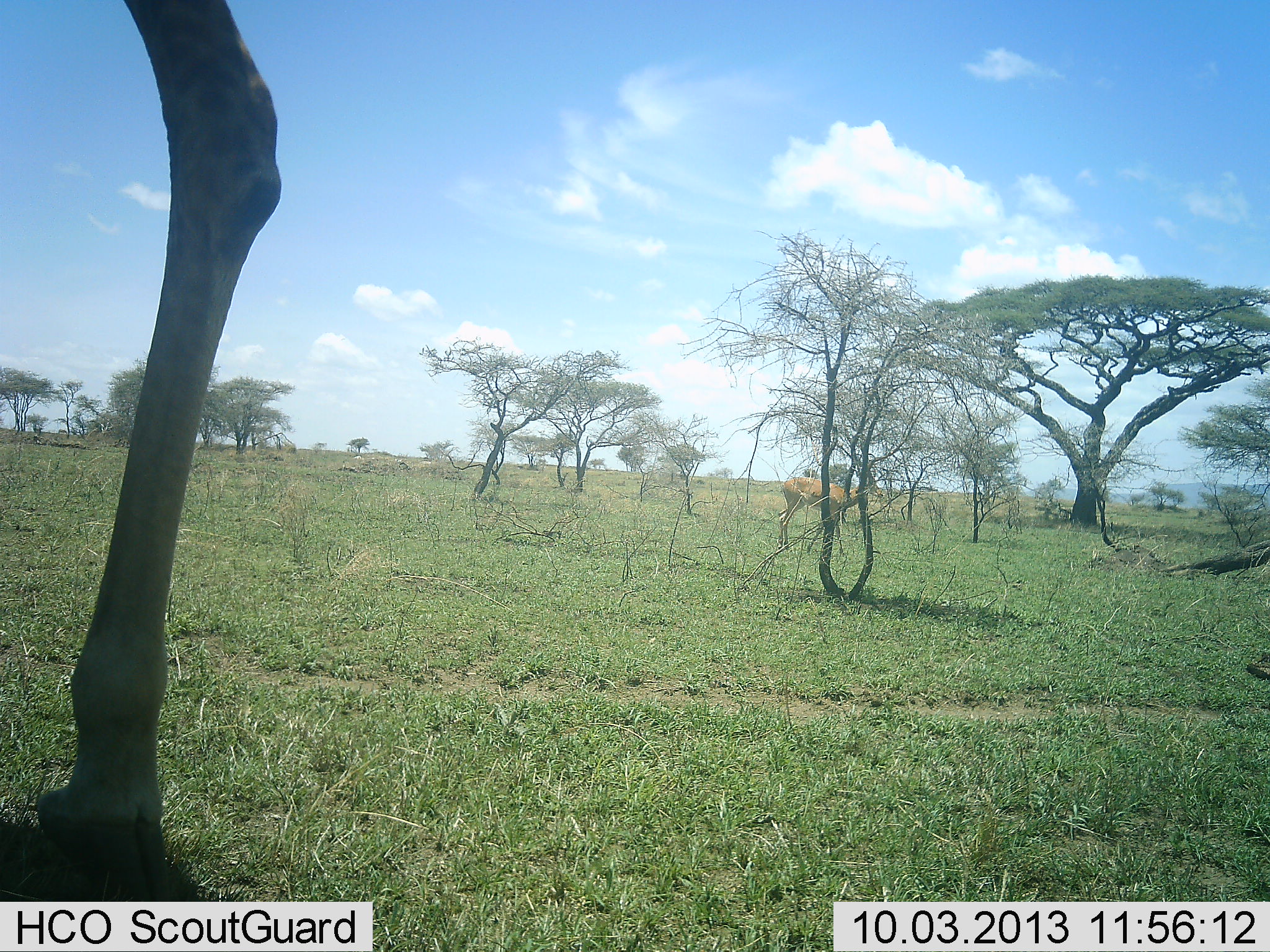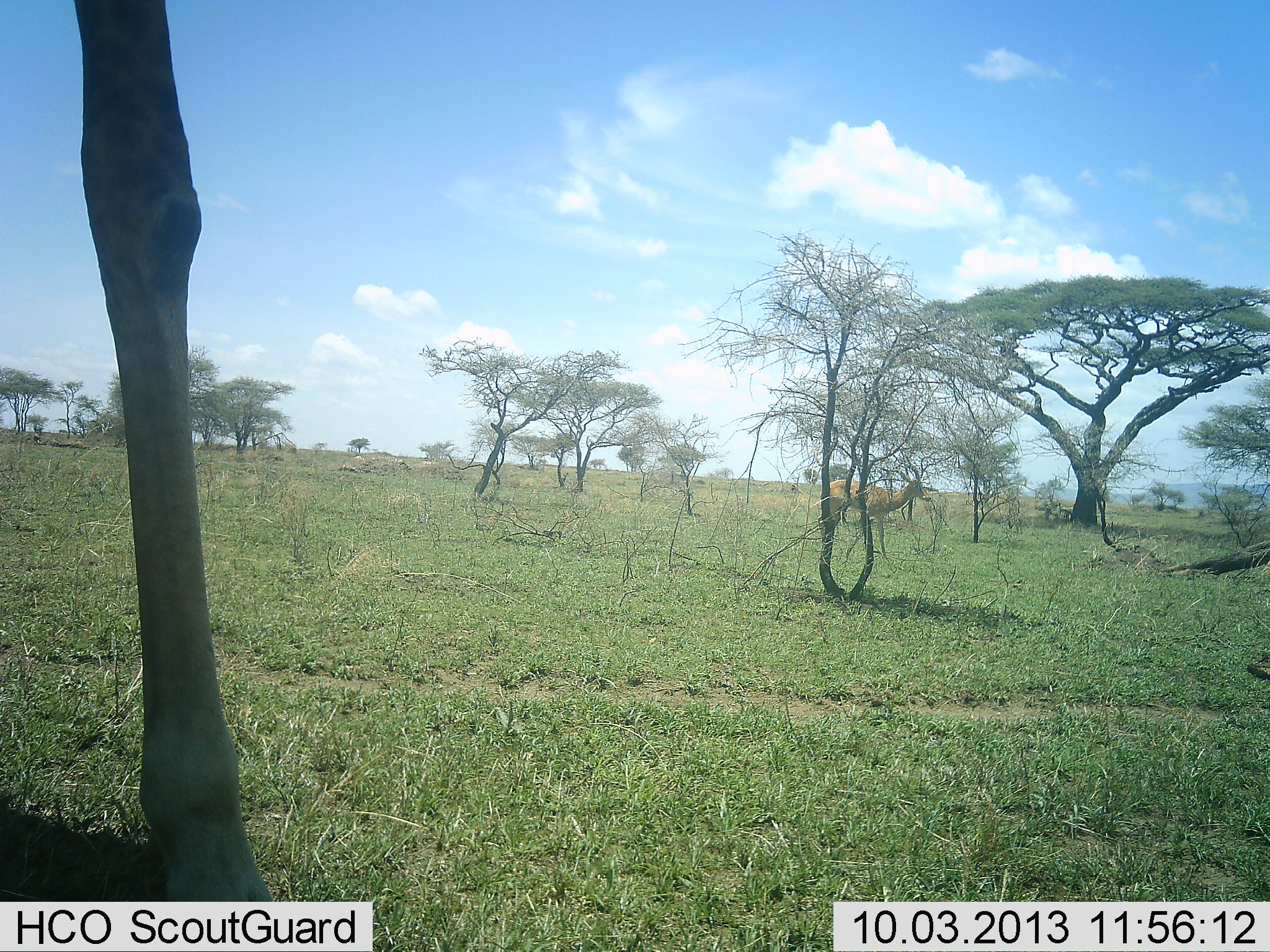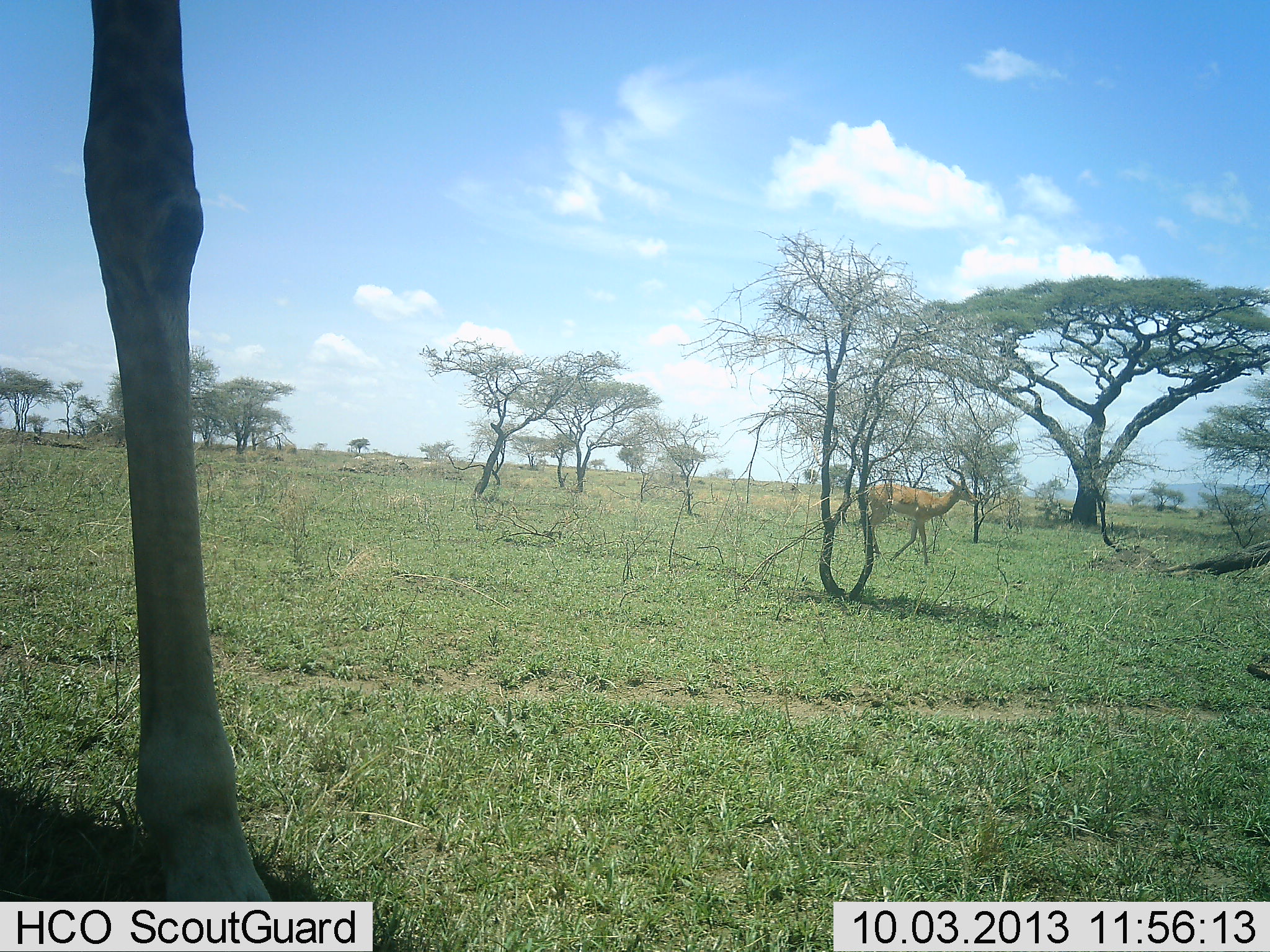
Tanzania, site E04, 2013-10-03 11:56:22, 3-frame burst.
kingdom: Animalia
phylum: Chordata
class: Mammalia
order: Artiodactyla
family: Giraffidae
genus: Giraffa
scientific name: Giraffa camelopardalis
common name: giraffe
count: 1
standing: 62%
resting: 0%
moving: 38%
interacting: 0%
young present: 0%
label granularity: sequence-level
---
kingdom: Animalia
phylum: Chordata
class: Mammalia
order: Artiodactyla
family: Bovidae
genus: Aepyceros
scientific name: Aepyceros melampus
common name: impala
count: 1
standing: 0%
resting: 0%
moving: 100%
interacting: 0%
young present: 0%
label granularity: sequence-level